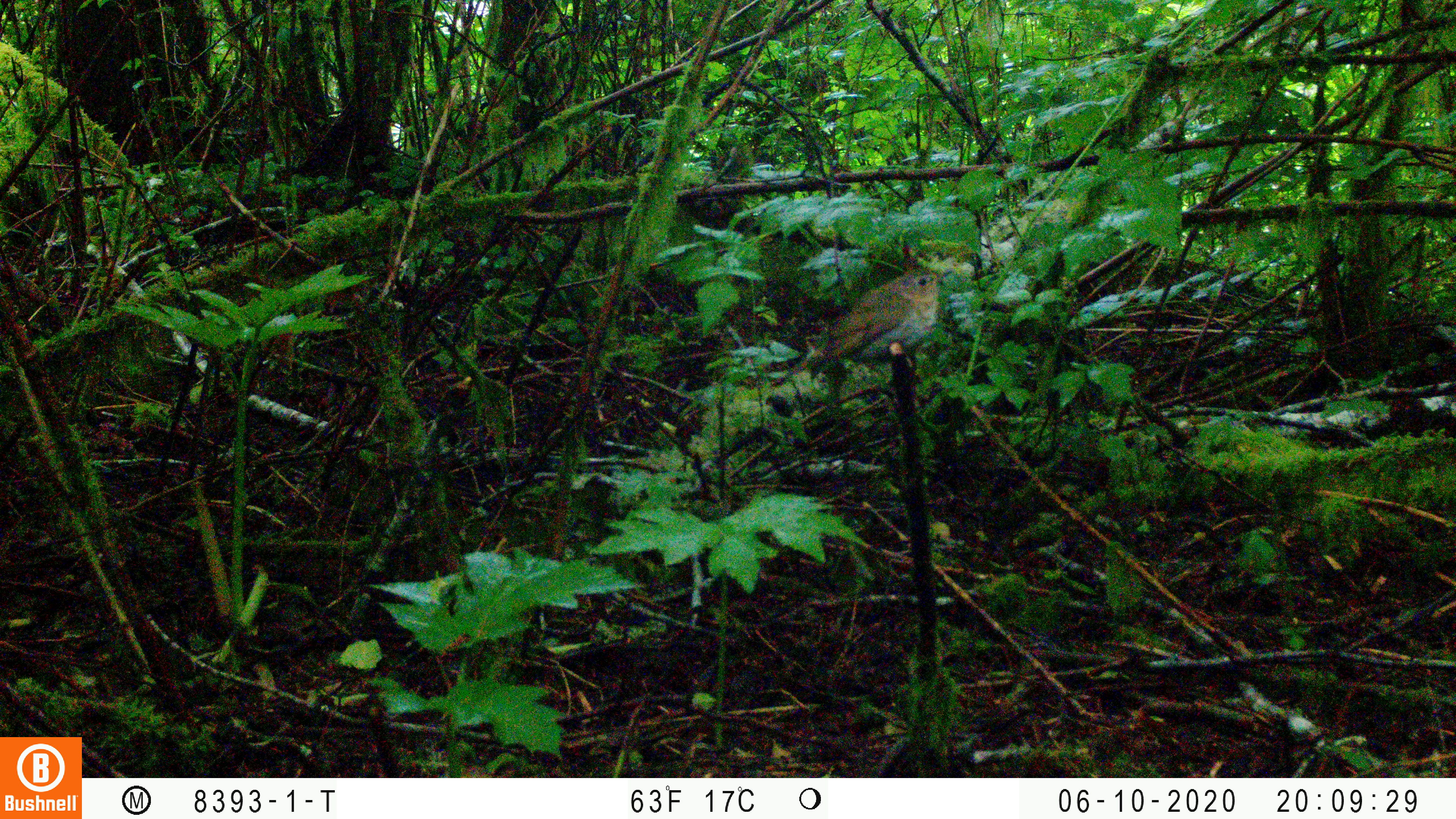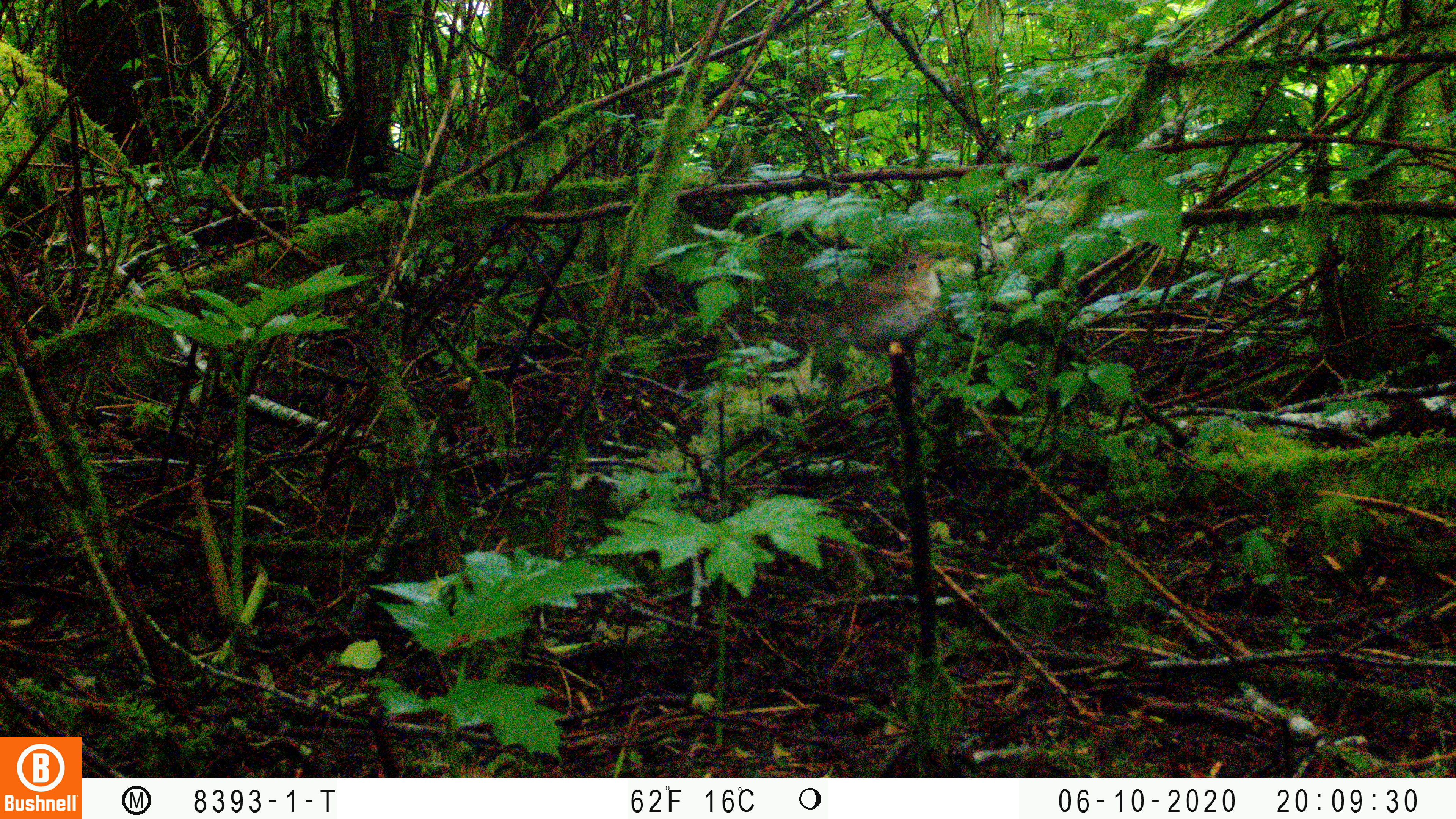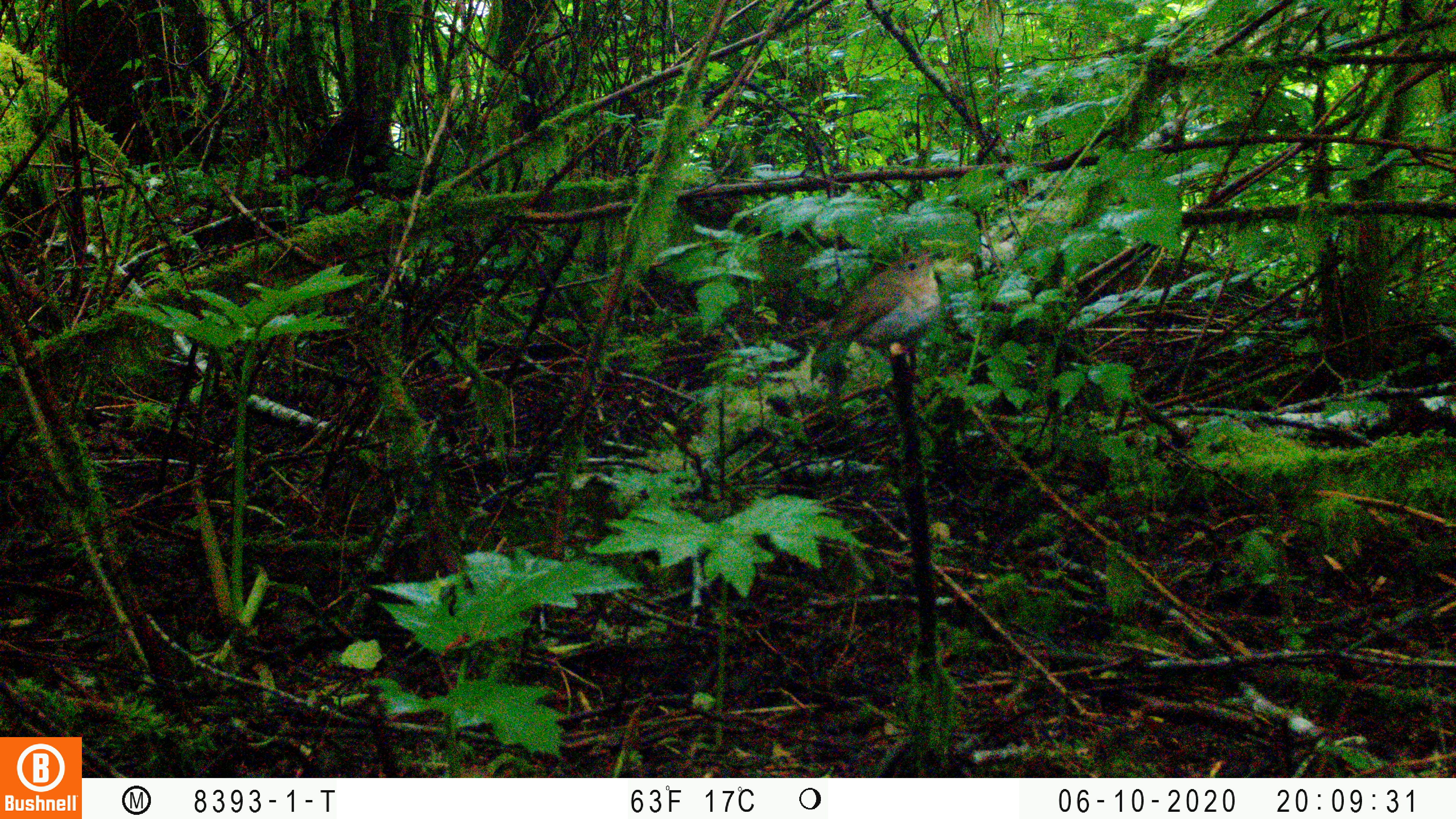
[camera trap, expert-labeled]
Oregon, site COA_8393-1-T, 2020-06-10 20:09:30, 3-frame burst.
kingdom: Animalia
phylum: Chordata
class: Aves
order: Passeriformes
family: Turdidae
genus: Catharus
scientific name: Catharus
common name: brown thrushes and nightingale-thrushes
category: catharus species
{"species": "catharus species (brown thrushes and nightingale-thrushes) (Catharus)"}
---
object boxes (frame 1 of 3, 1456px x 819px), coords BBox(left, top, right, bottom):
catharus species: BBox(807, 251, 952, 392)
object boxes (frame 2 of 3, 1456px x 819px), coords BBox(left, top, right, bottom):
catharus species: BBox(836, 243, 956, 353)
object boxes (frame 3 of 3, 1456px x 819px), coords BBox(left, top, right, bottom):
catharus species: BBox(805, 235, 950, 377)